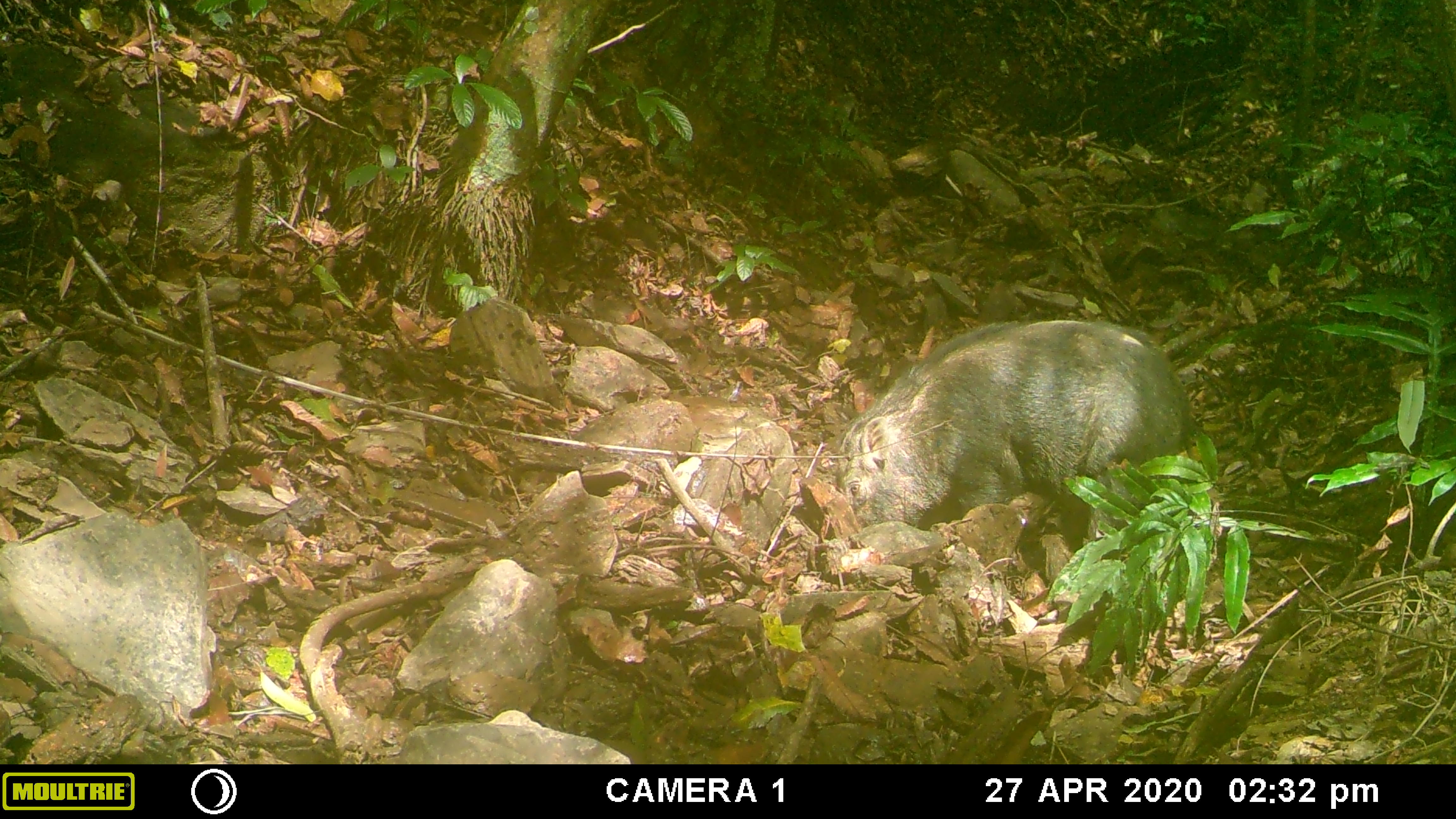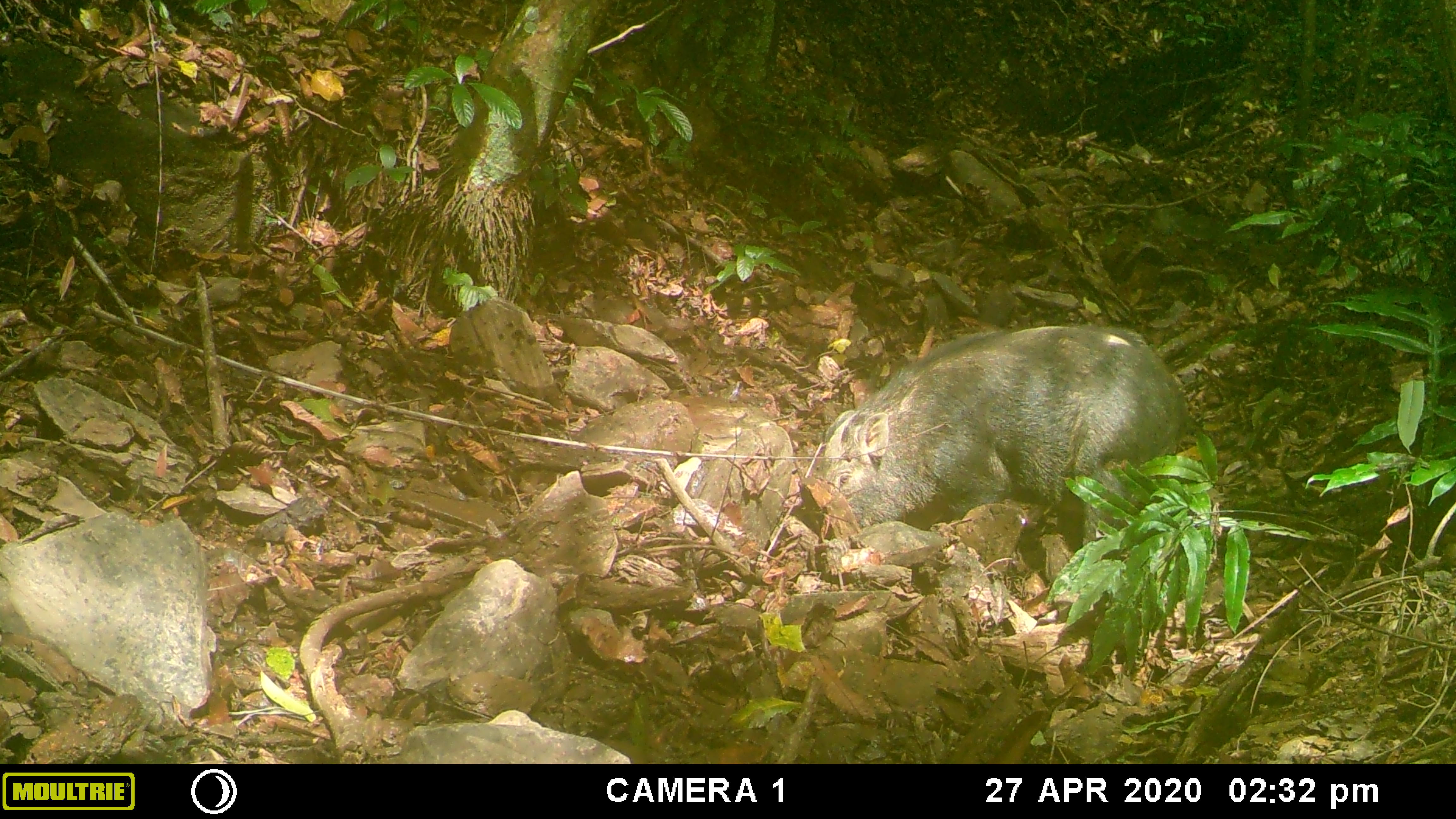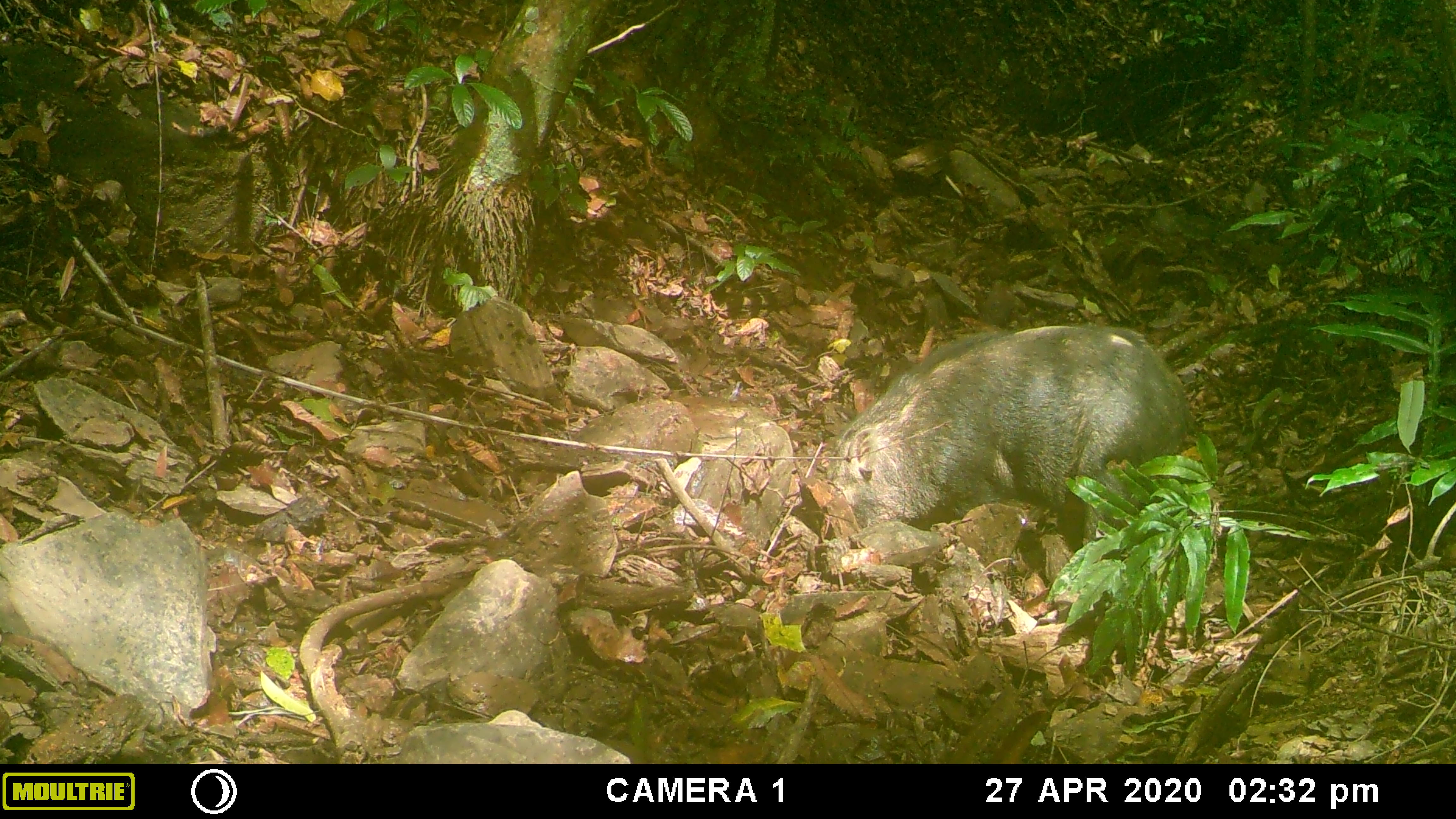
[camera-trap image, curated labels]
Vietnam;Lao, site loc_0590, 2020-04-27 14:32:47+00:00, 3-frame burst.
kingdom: Animalia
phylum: Chordata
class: Mammalia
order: Artiodactyla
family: Suidae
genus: Sus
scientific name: Sus scrofa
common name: eurasian wild pig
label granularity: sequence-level